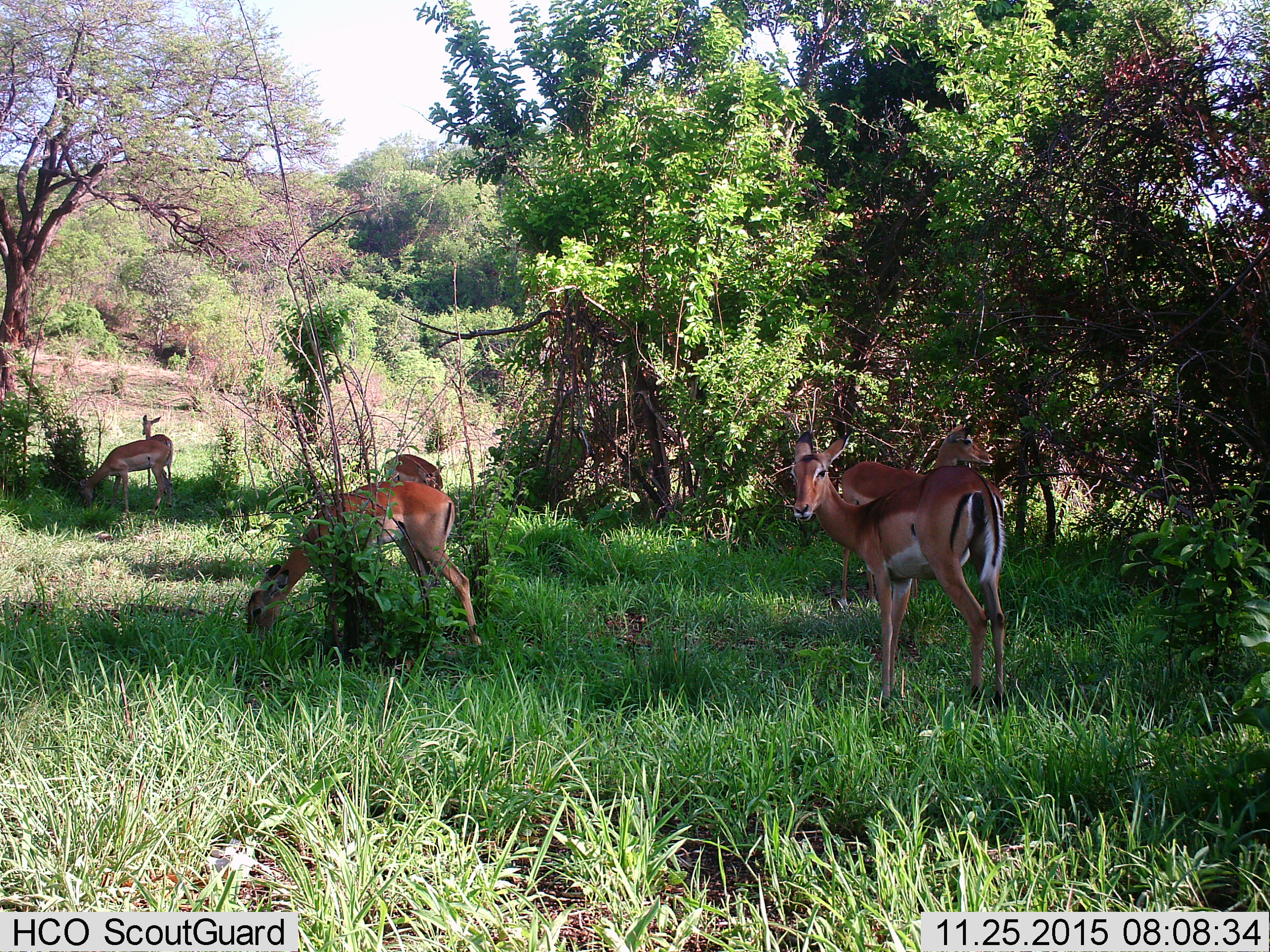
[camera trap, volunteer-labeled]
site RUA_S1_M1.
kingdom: Animalia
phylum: Chordata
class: Mammalia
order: Artiodactyla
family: Bovidae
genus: Aepyceros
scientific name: Aepyceros melampus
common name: impala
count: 6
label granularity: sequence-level